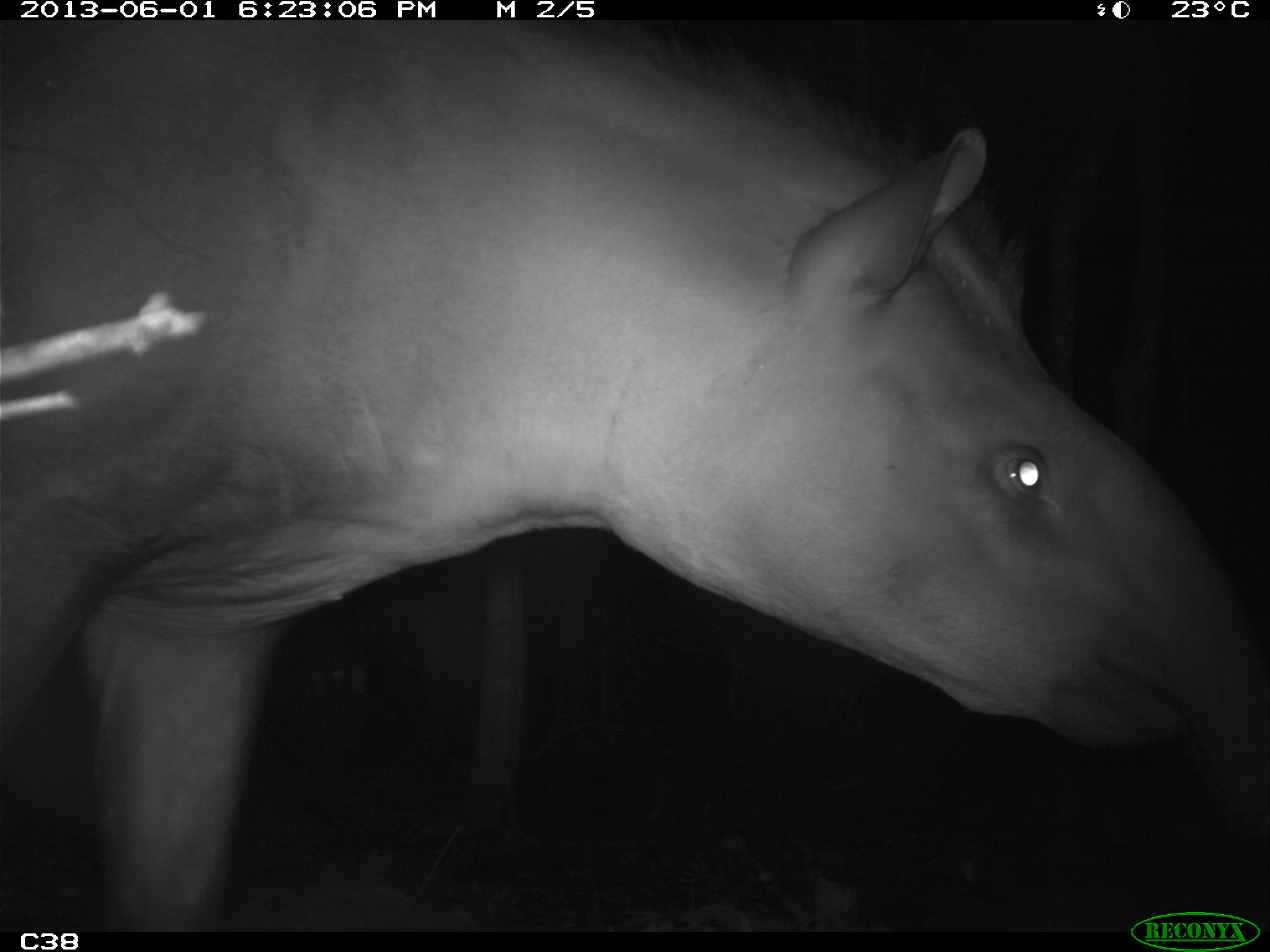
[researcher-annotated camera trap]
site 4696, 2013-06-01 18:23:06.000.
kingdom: Animalia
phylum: Chordata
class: Mammalia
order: Perissodactyla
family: Tapiridae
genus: Tapirus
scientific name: Tapirus terrestris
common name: south american tapir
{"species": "Tapirus terrestris (south american tapir)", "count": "1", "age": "adult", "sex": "male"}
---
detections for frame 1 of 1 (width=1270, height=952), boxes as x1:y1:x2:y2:
tapirus terrestris: 0:22:1253:927